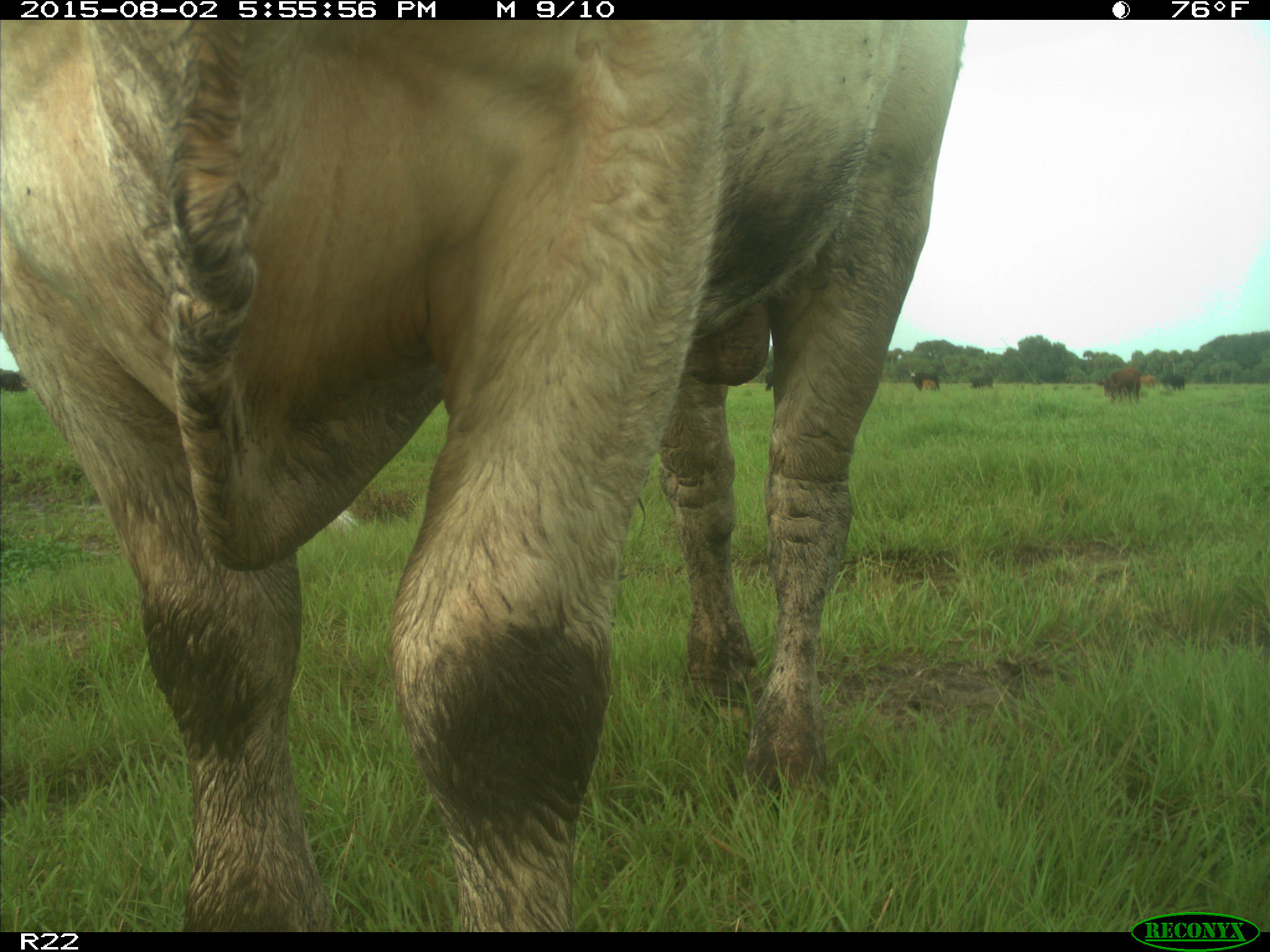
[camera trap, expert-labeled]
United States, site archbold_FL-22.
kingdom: Animalia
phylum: Chordata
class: Mammalia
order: Artiodactyla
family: Bovidae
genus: Bos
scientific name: Bos taurus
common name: domestic cow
Bos taurus (domestic cow).